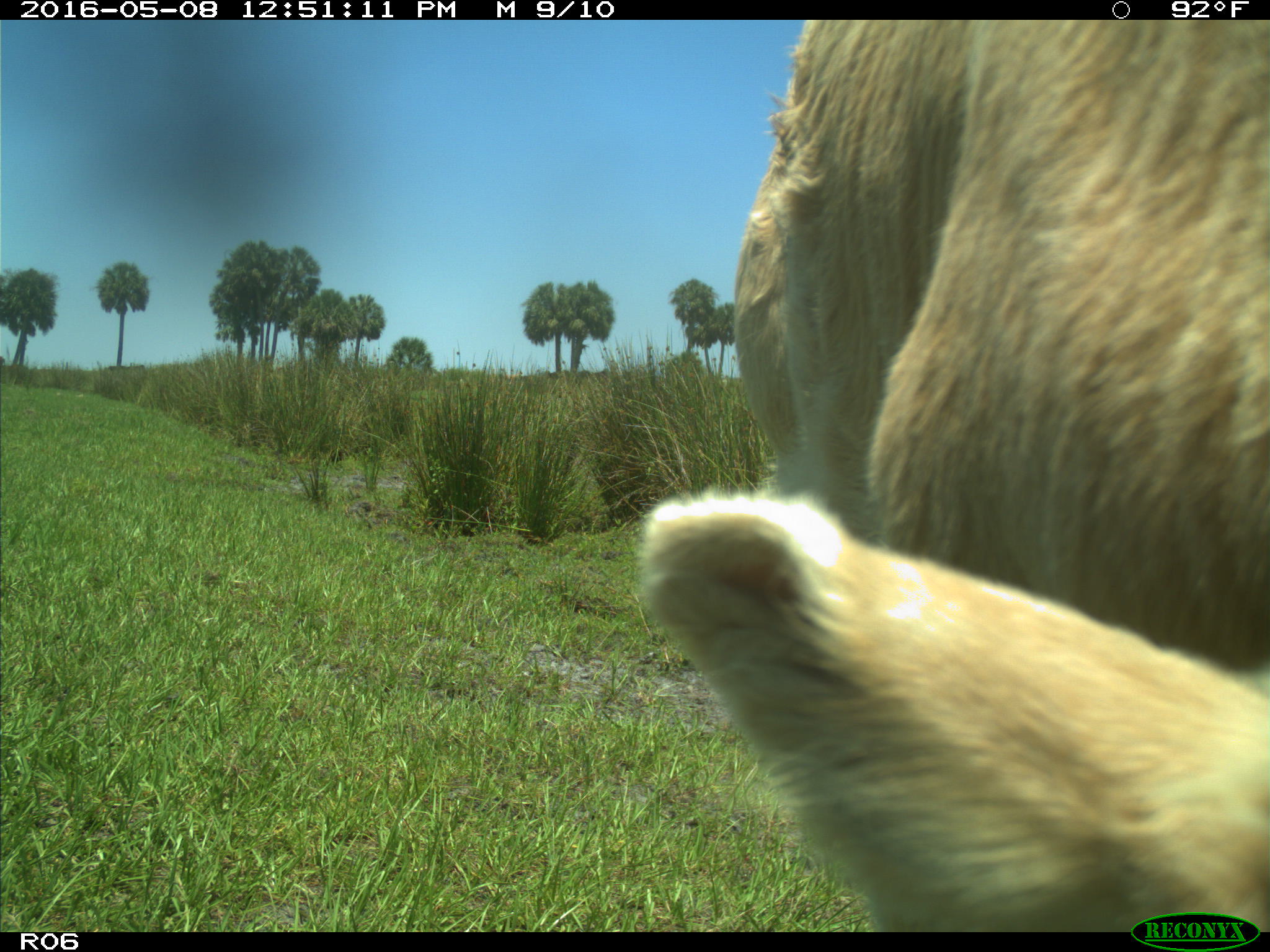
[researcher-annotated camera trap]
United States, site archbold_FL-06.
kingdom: Animalia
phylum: Chordata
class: Mammalia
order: Artiodactyla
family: Bovidae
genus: Bos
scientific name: Bos taurus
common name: domestic cow